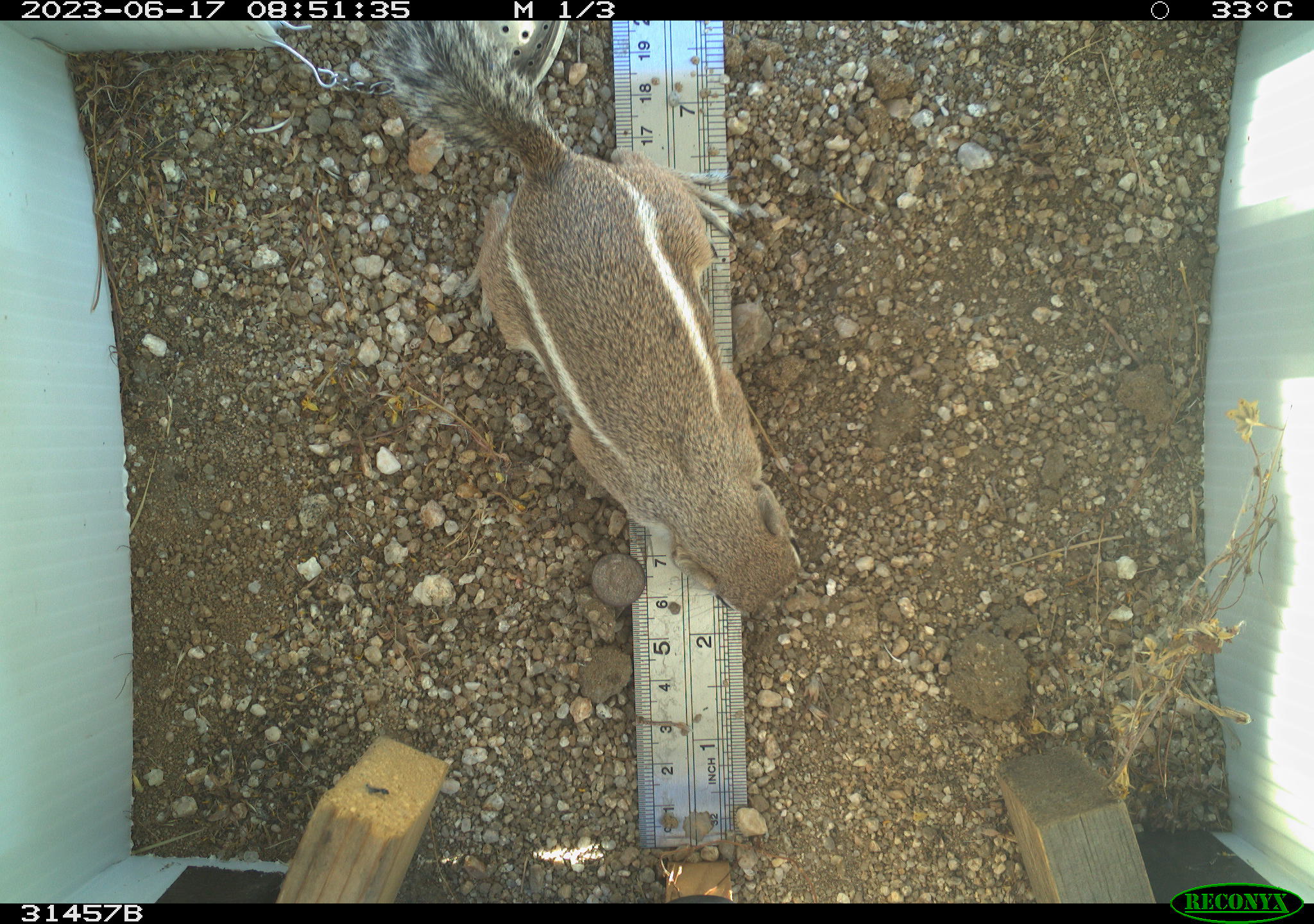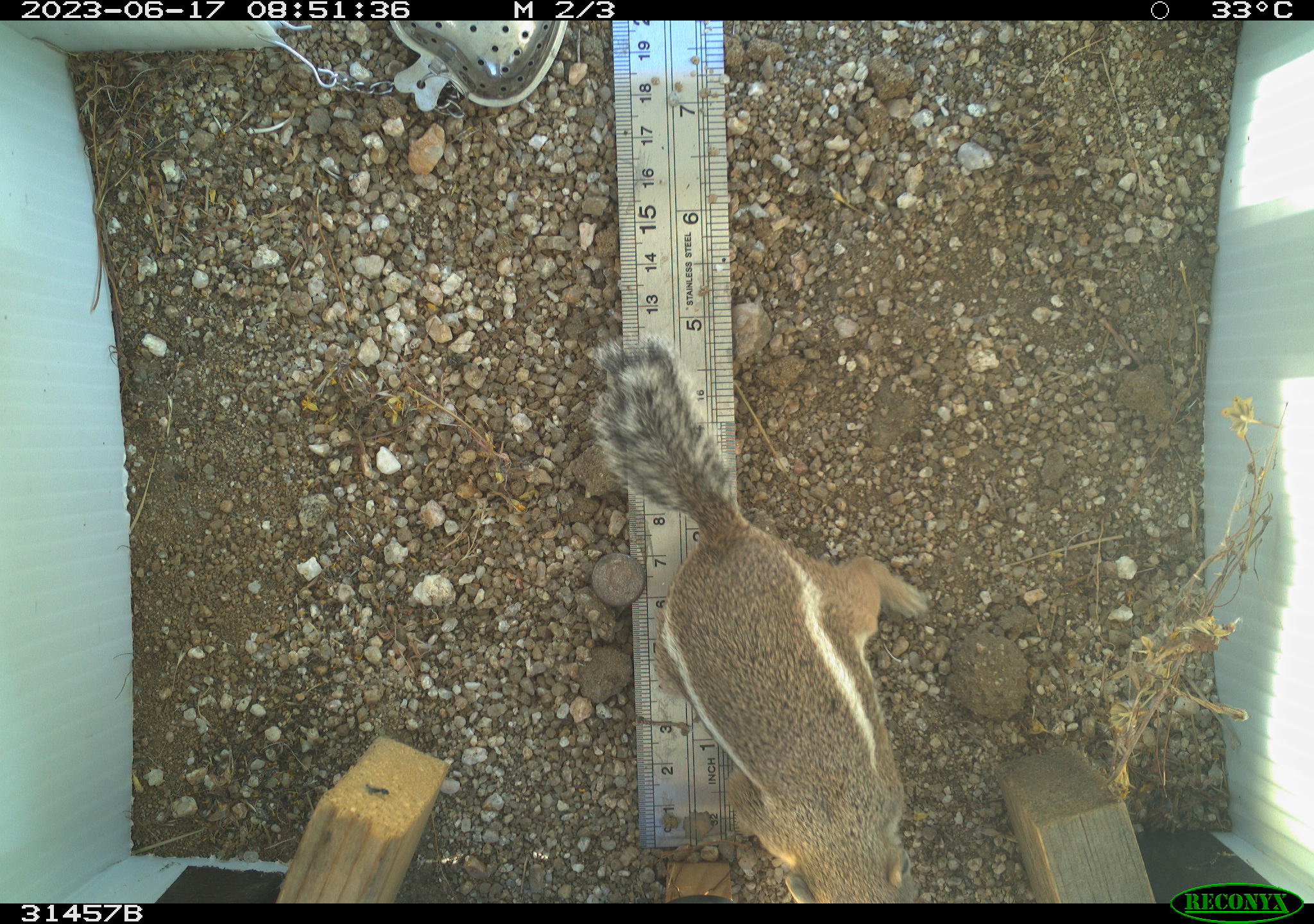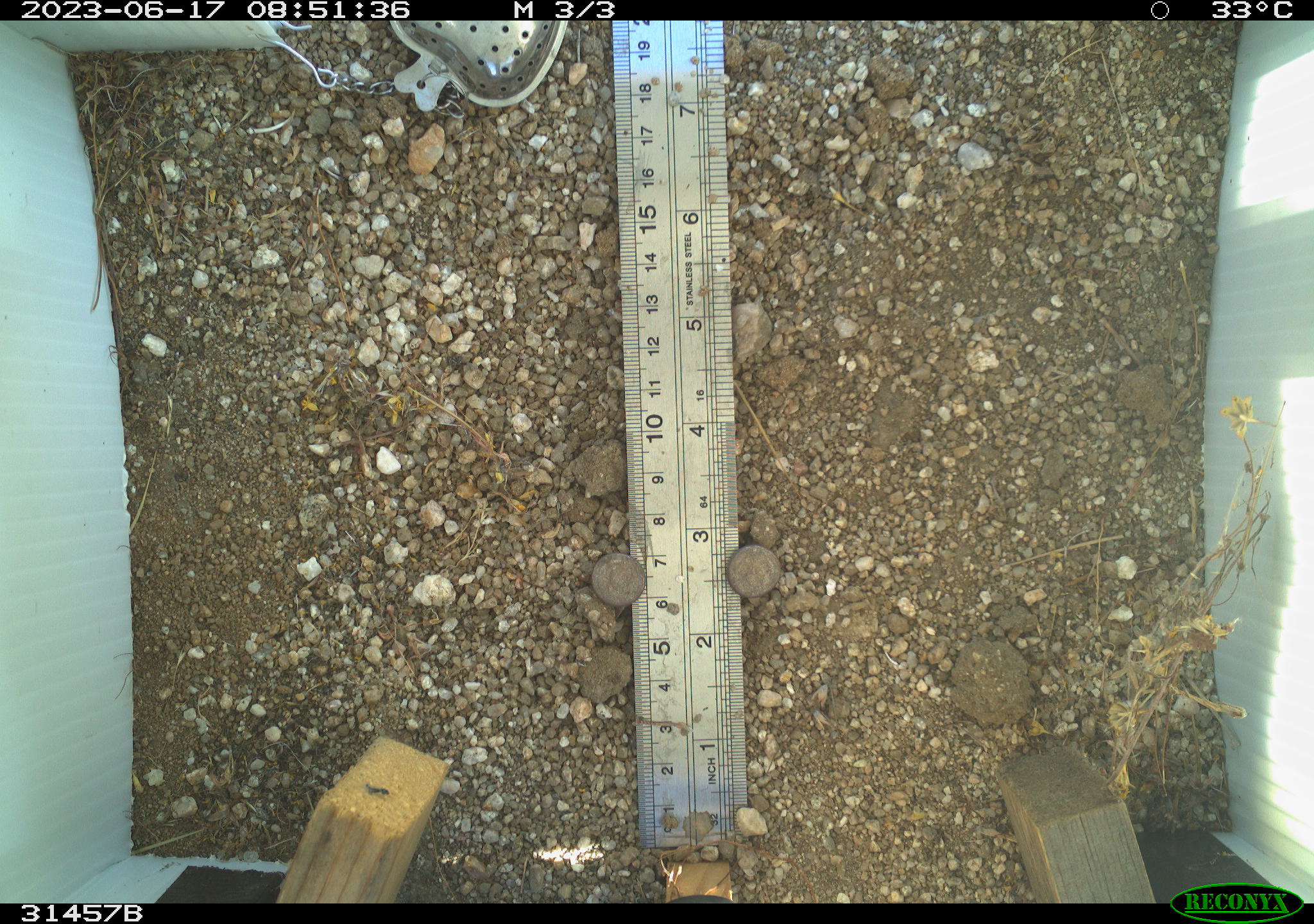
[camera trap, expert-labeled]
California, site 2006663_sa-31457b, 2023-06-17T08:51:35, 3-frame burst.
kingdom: Animalia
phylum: Chordata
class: Mammalia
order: Rodentia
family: Sciuridae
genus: Ammospermophilus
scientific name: Ammospermophilus leucurus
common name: white-tailed antelope squirrel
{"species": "white-tailed antelope squirrel (Ammospermophilus leucurus)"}